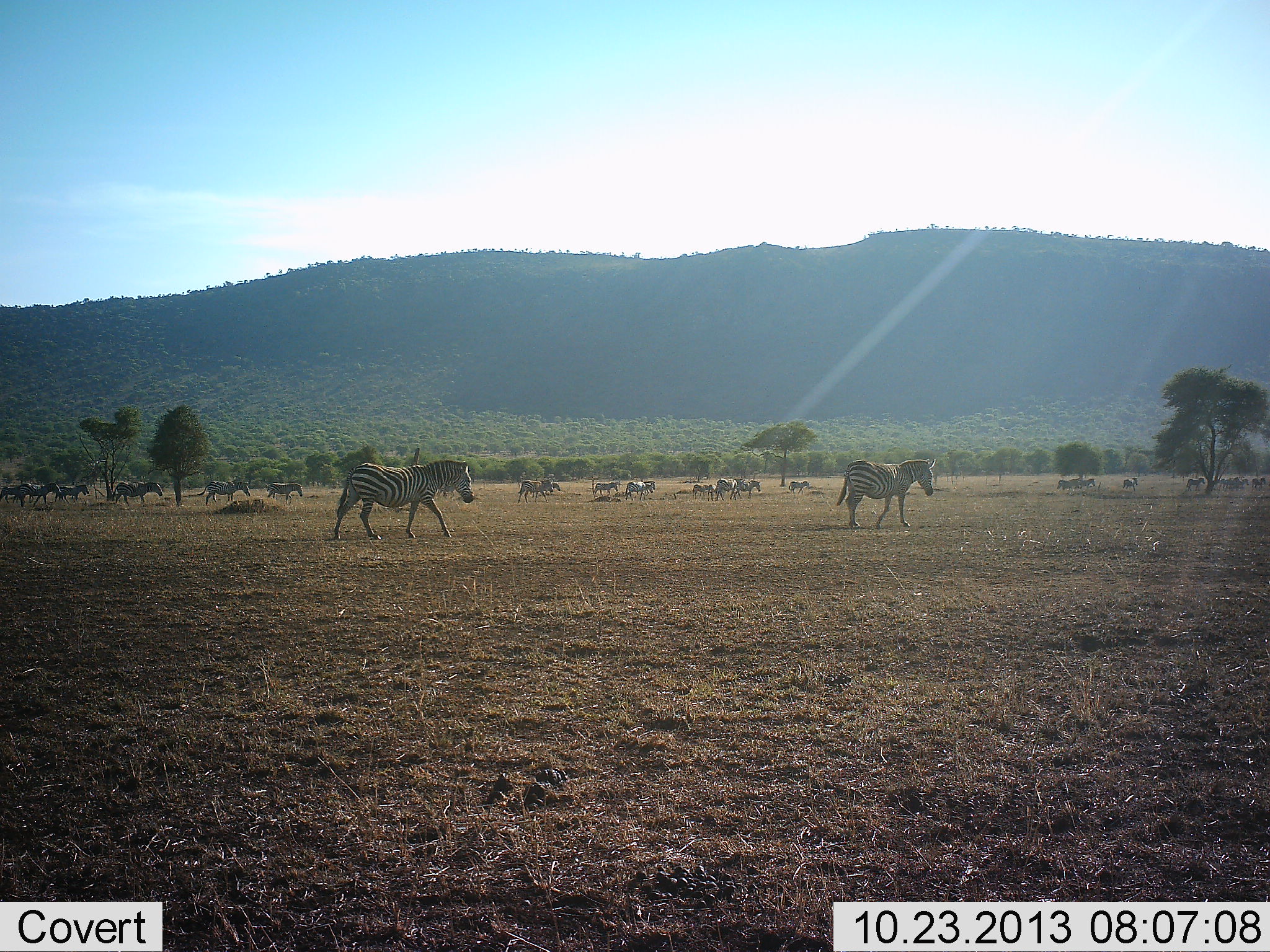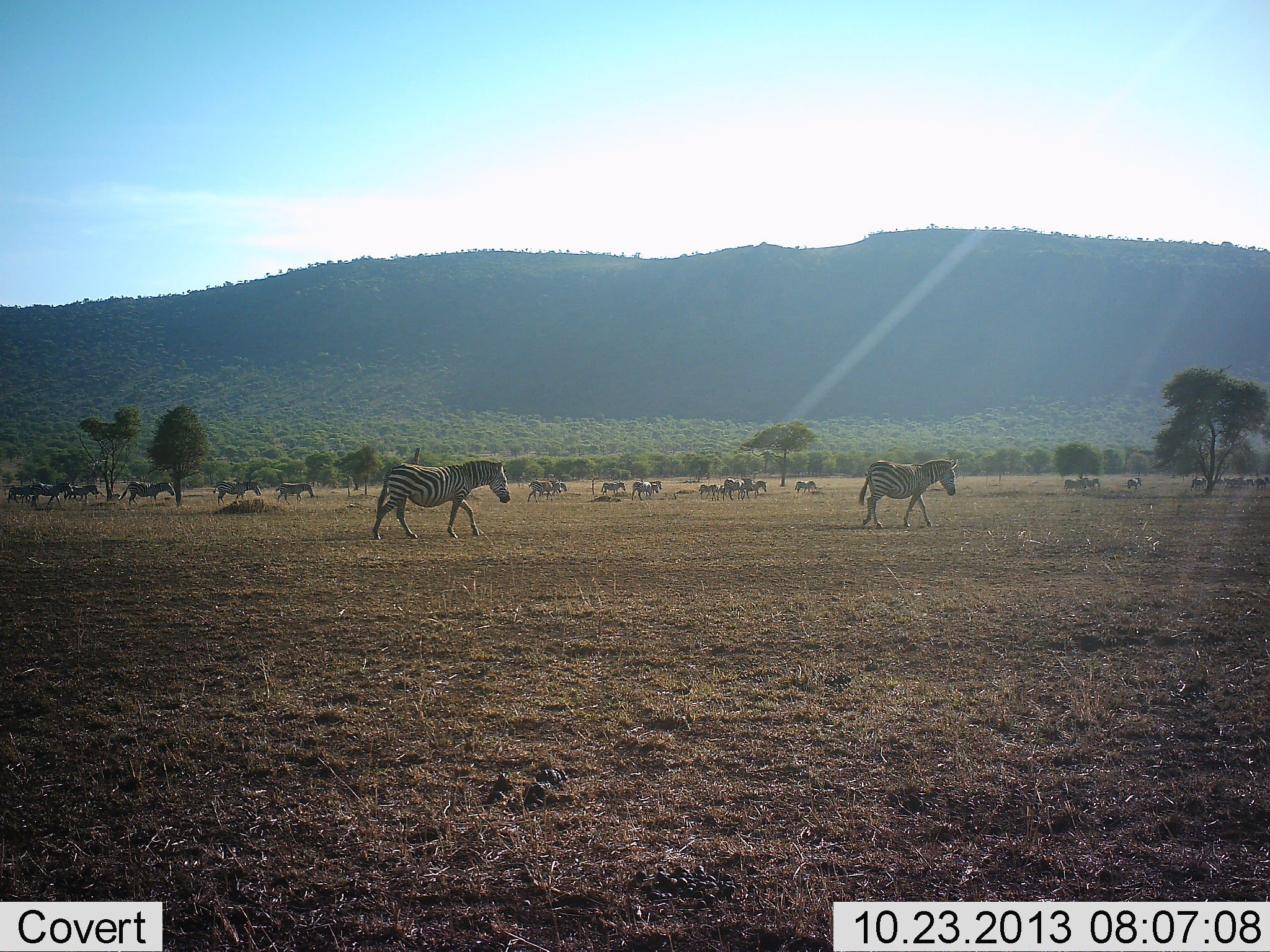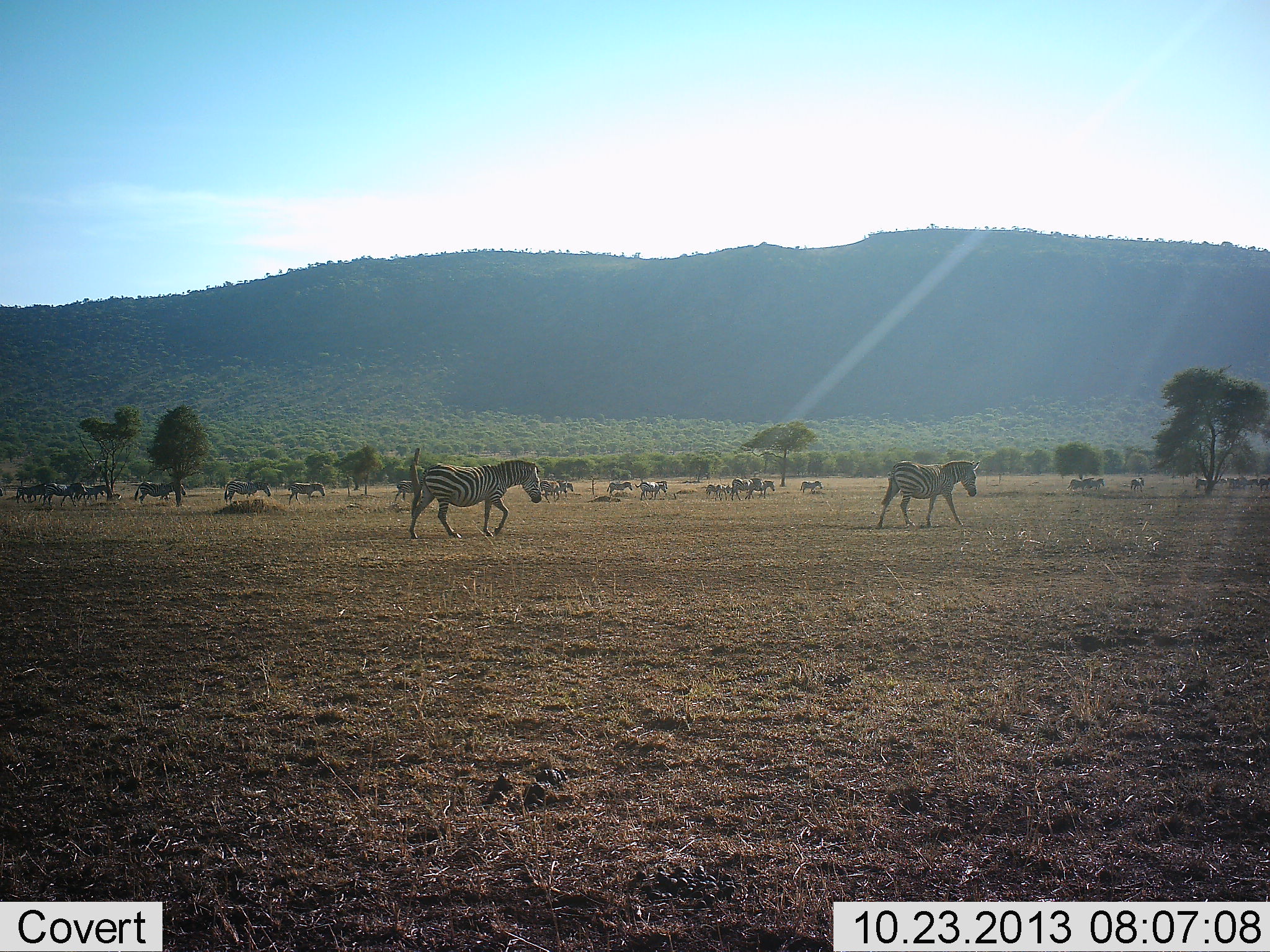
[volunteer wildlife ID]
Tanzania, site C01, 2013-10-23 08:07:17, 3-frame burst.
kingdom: Animalia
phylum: Chordata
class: Mammalia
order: Perissodactyla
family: Equidae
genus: Equus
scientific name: Equus quagga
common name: plains zebra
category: zebra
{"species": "zebra (plains zebra) (Equus quagga)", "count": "11-50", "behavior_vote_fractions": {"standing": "0%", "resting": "0%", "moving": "100%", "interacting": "0%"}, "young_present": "10%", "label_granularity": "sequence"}